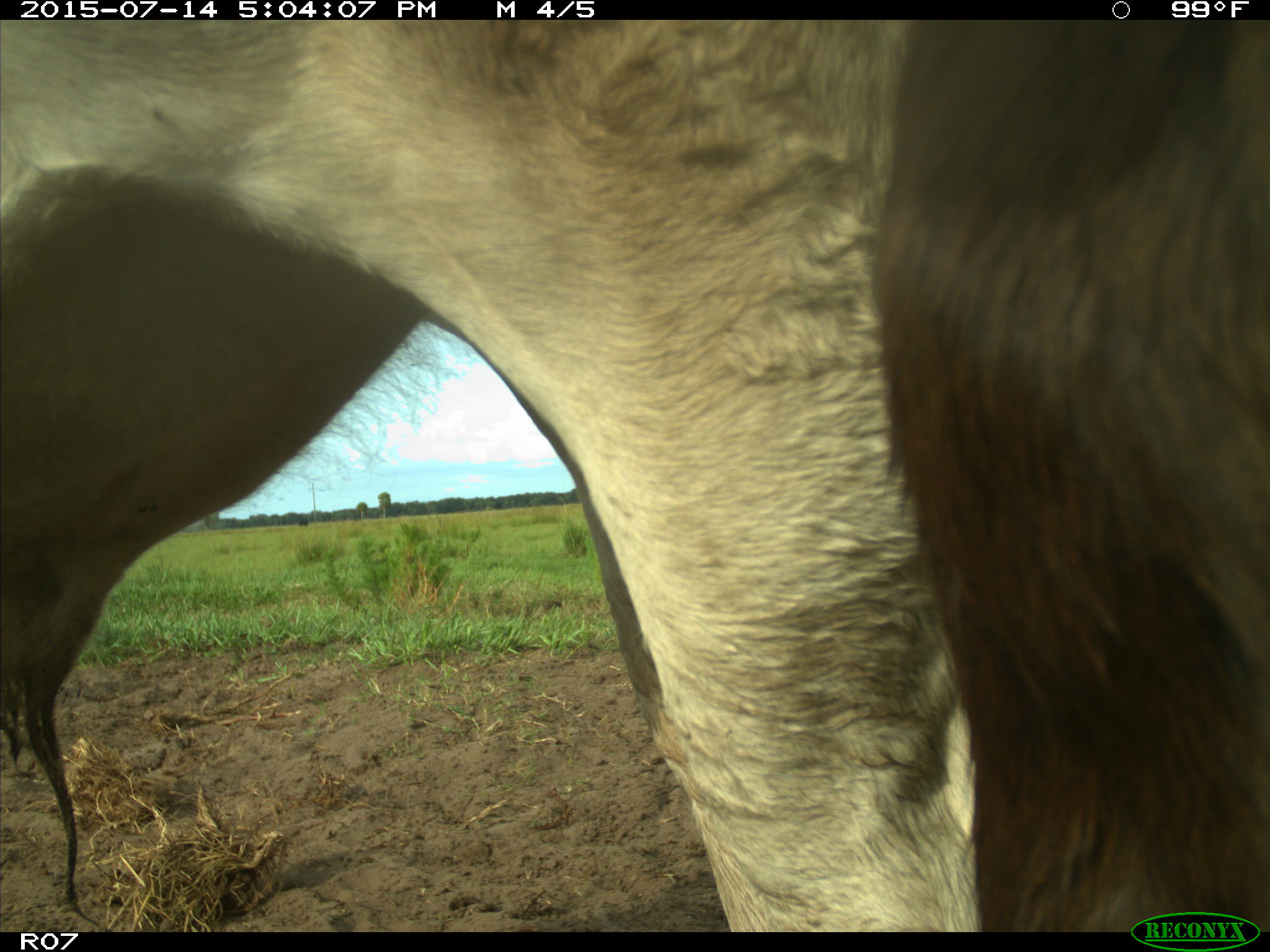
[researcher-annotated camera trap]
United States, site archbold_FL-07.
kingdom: Animalia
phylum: Chordata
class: Mammalia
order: Artiodactyla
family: Bovidae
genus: Bos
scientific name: Bos taurus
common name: domestic cow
Bos taurus (domestic cow).